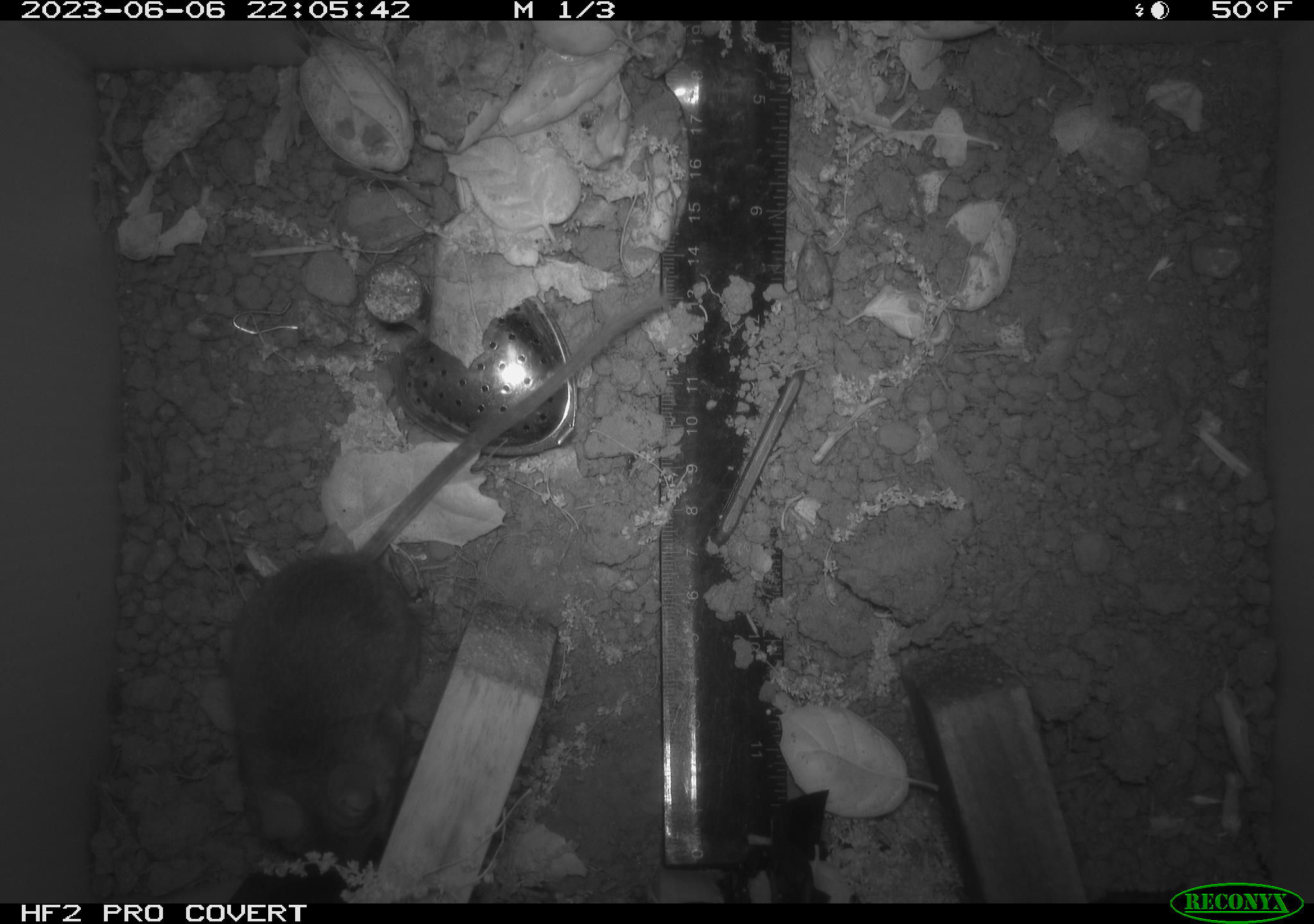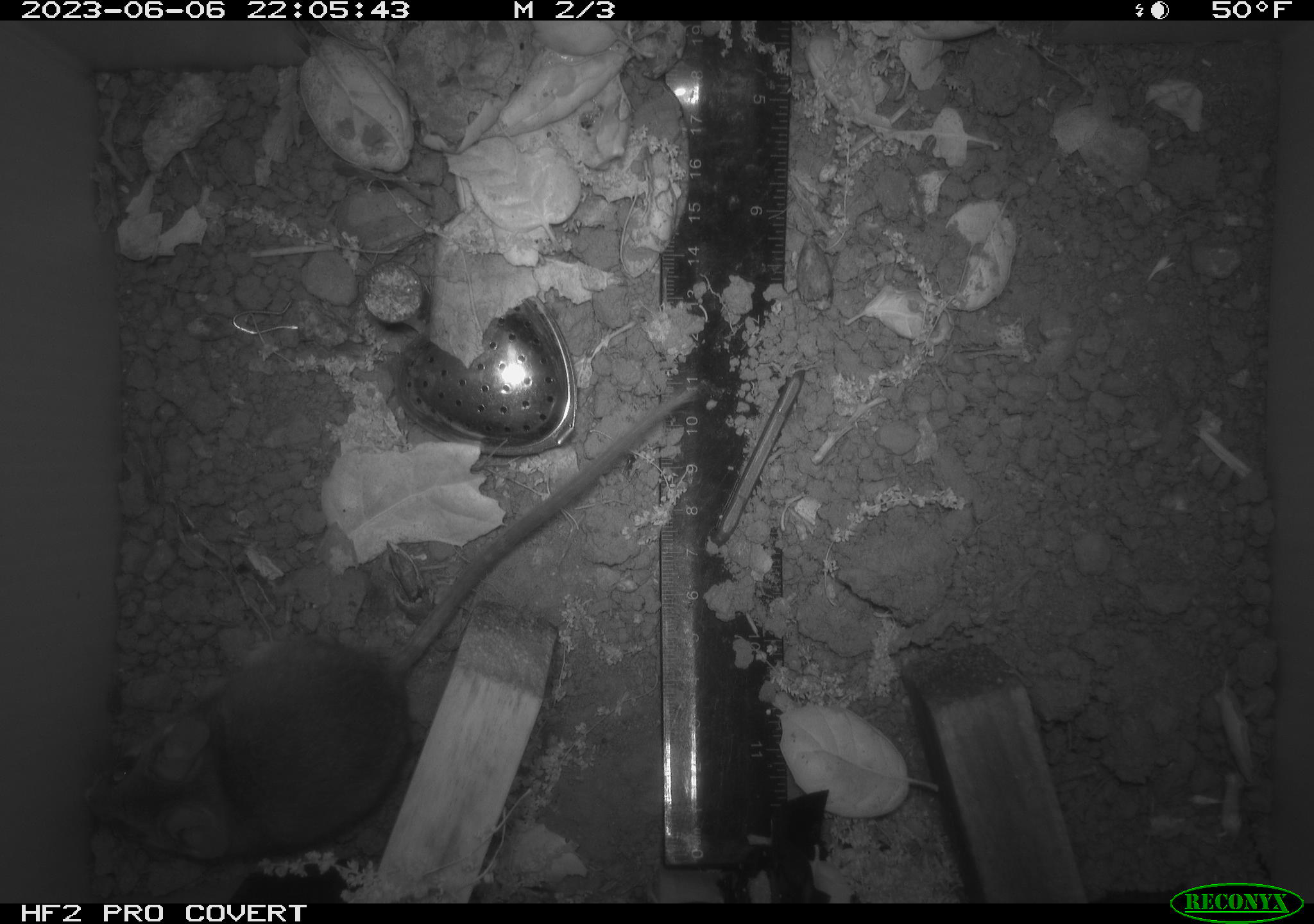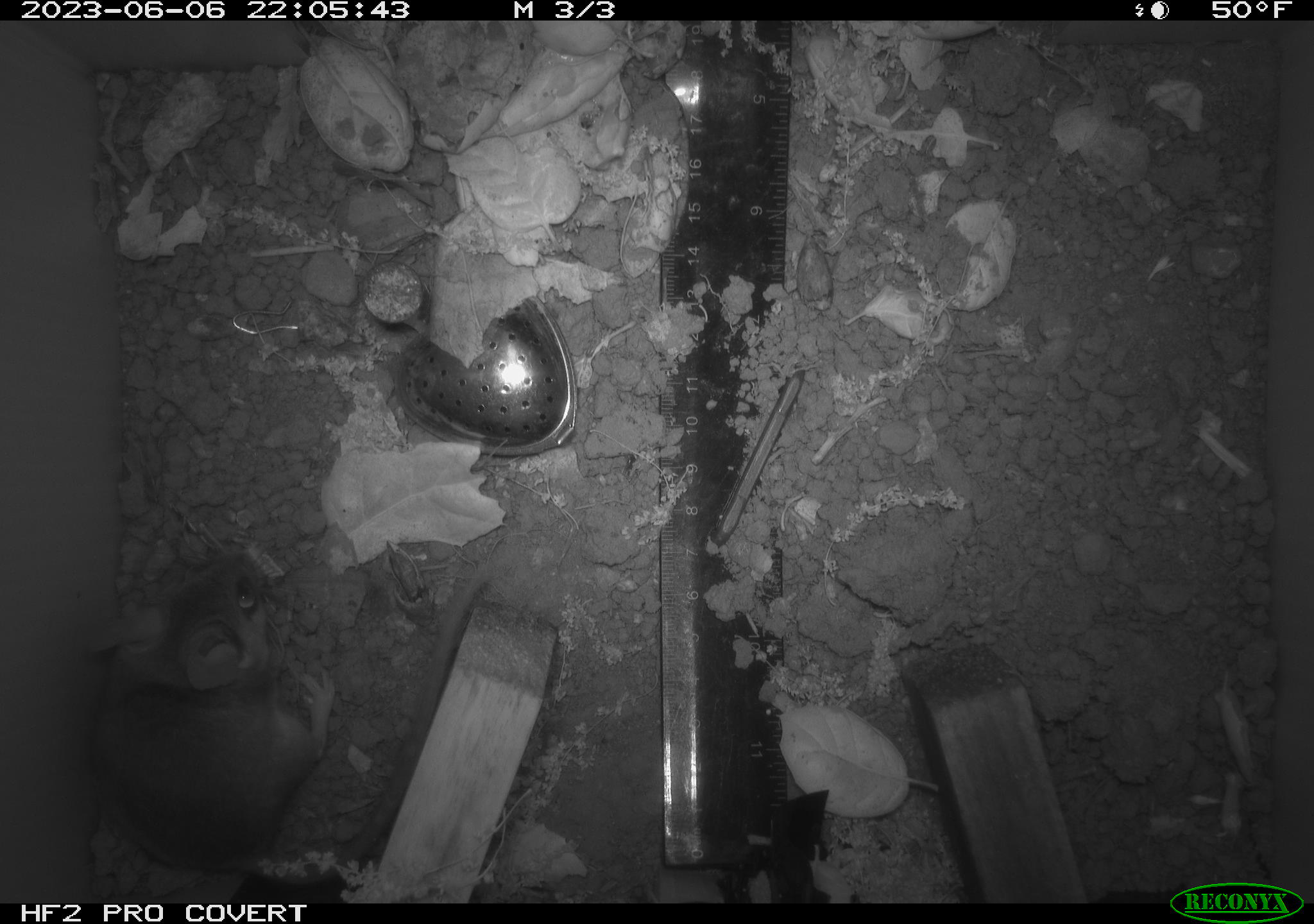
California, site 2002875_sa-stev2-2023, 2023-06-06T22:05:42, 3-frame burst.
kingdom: Animalia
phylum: Chordata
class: Mammalia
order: Rodentia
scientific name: Rodentia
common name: mouse species